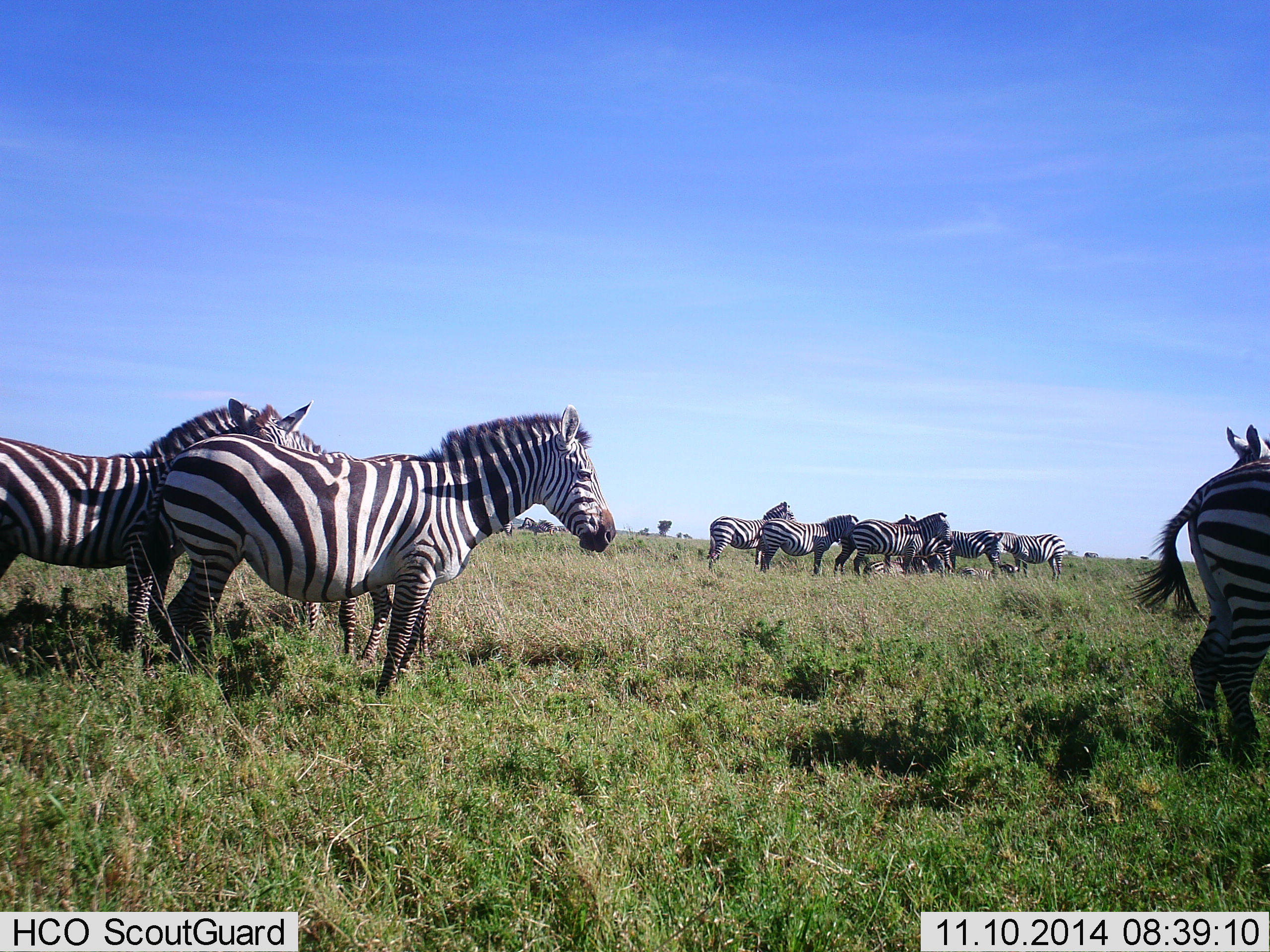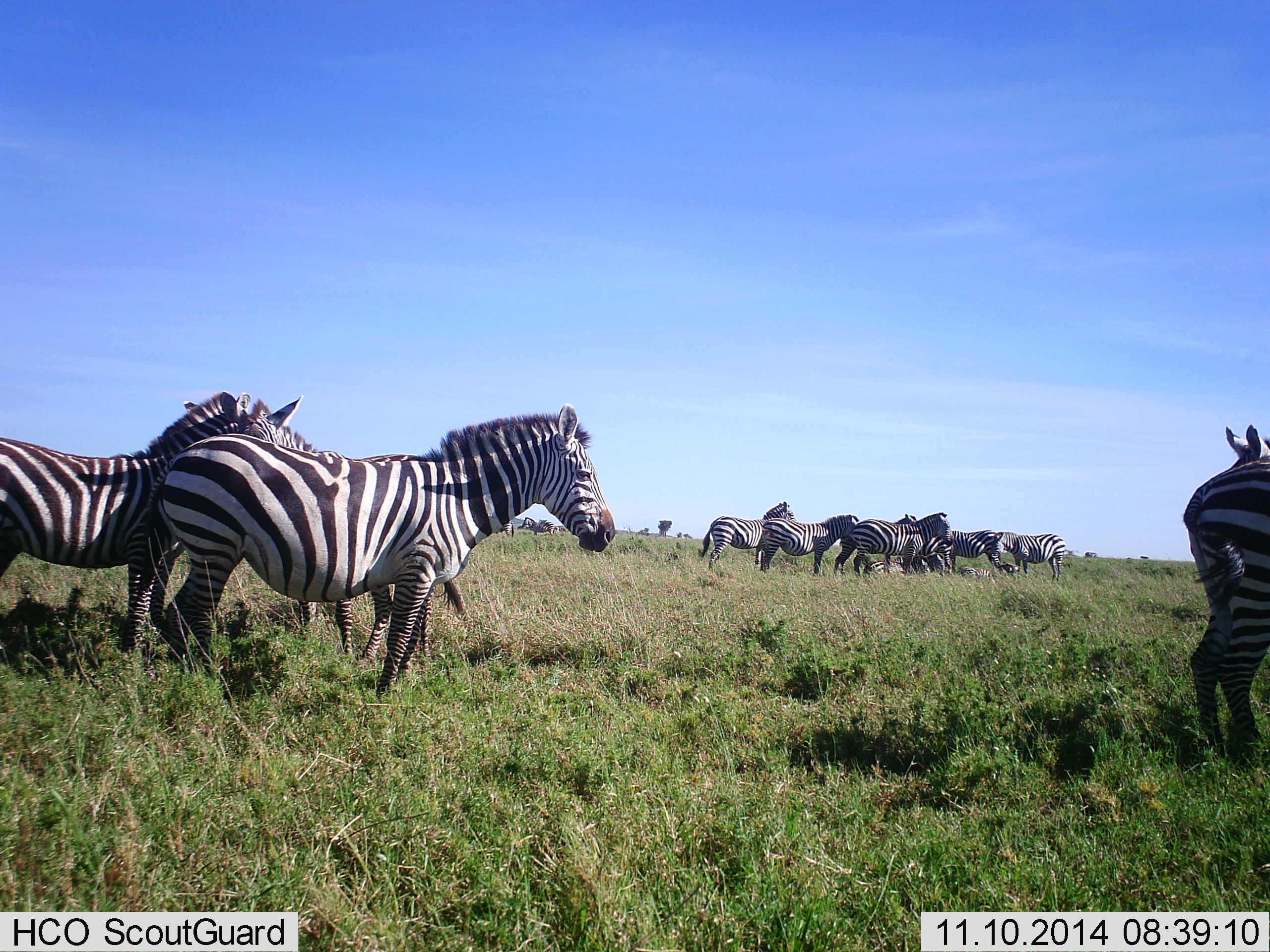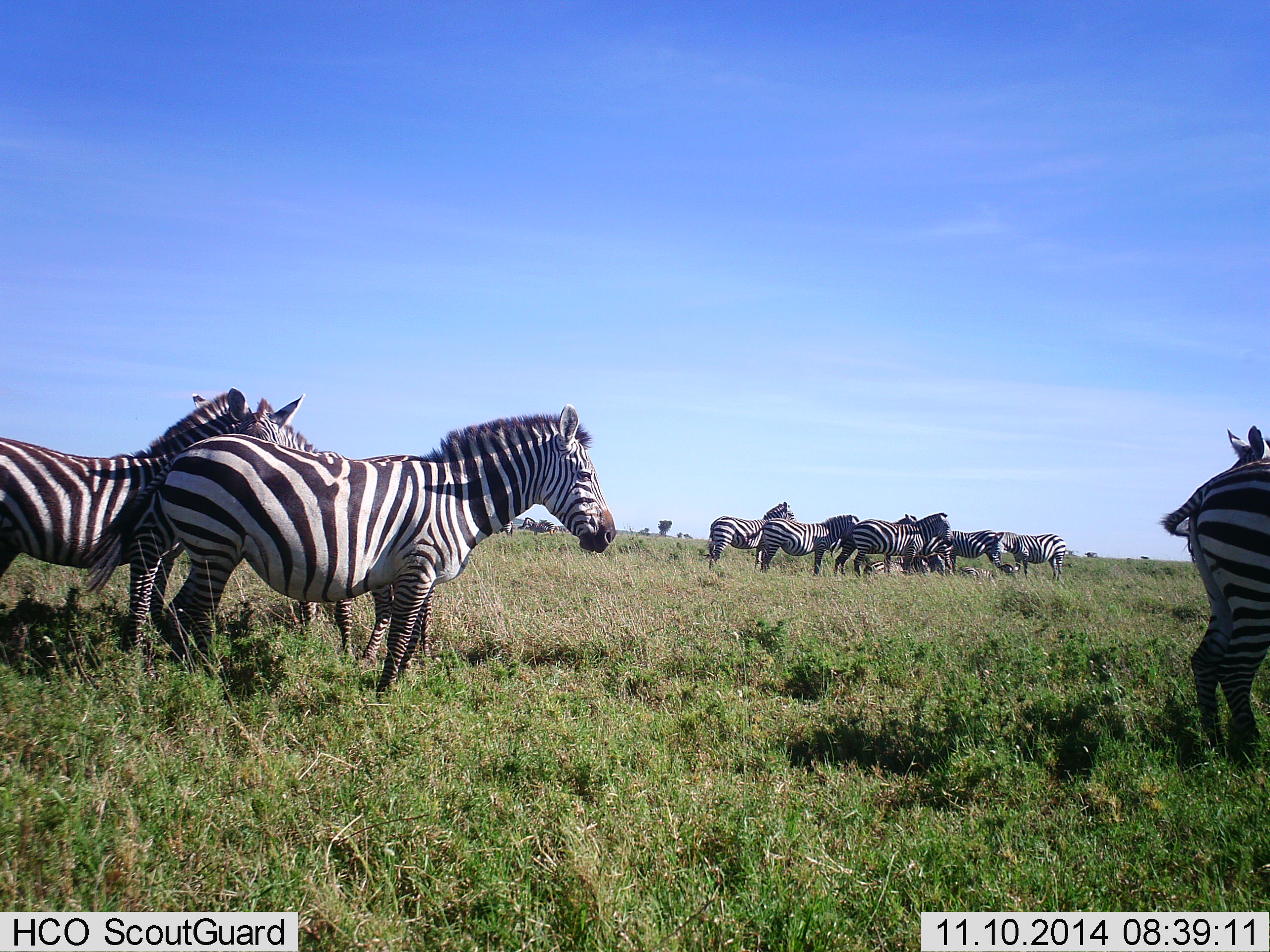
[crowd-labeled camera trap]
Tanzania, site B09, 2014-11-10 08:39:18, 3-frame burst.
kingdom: Animalia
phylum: Chordata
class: Mammalia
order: Perissodactyla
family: Equidae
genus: Equus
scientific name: Equus quagga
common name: plains zebra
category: zebra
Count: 11-50.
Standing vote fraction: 80%.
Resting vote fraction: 30%.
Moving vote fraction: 20%.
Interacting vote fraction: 30%.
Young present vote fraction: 0%.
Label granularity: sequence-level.